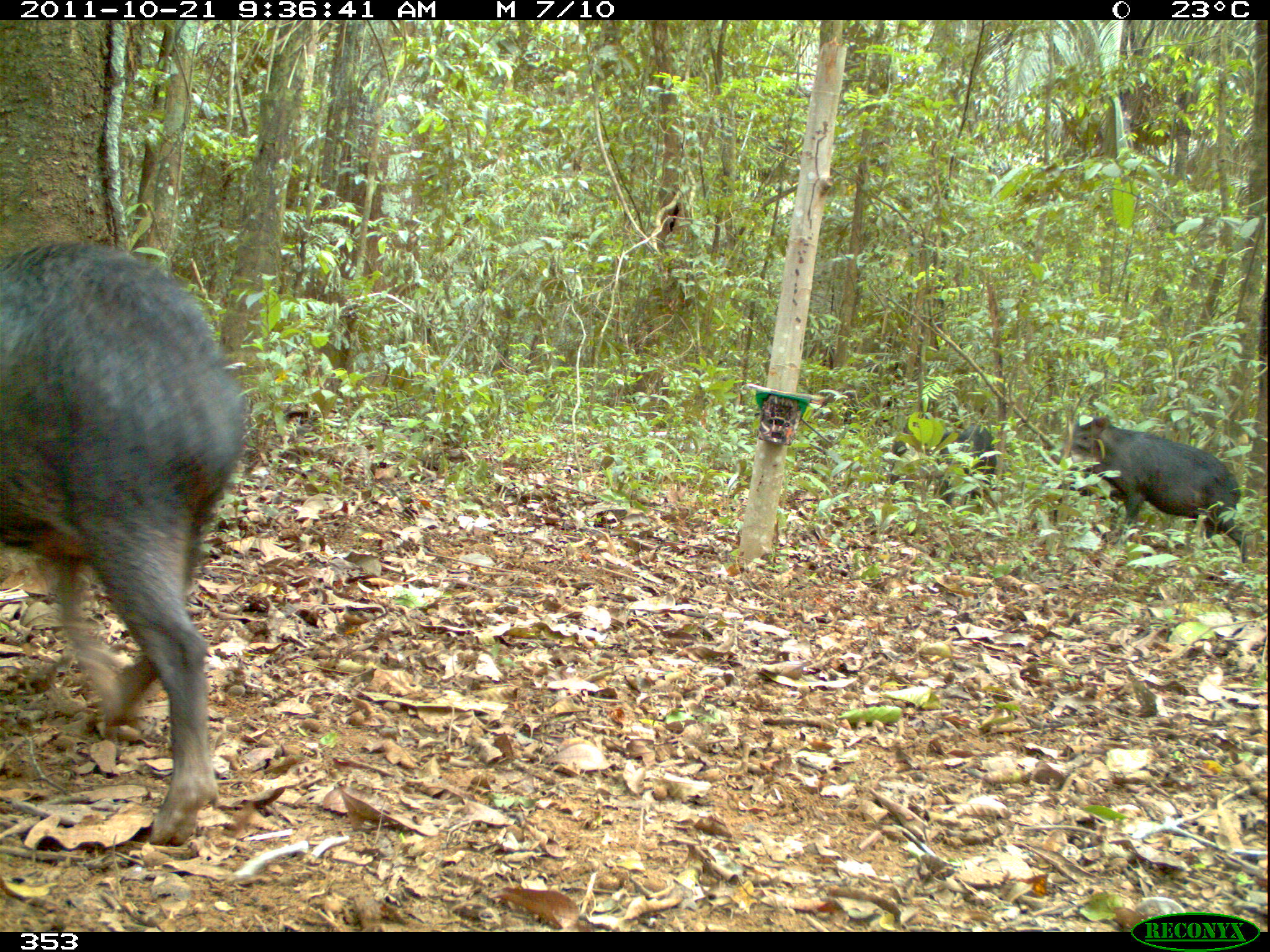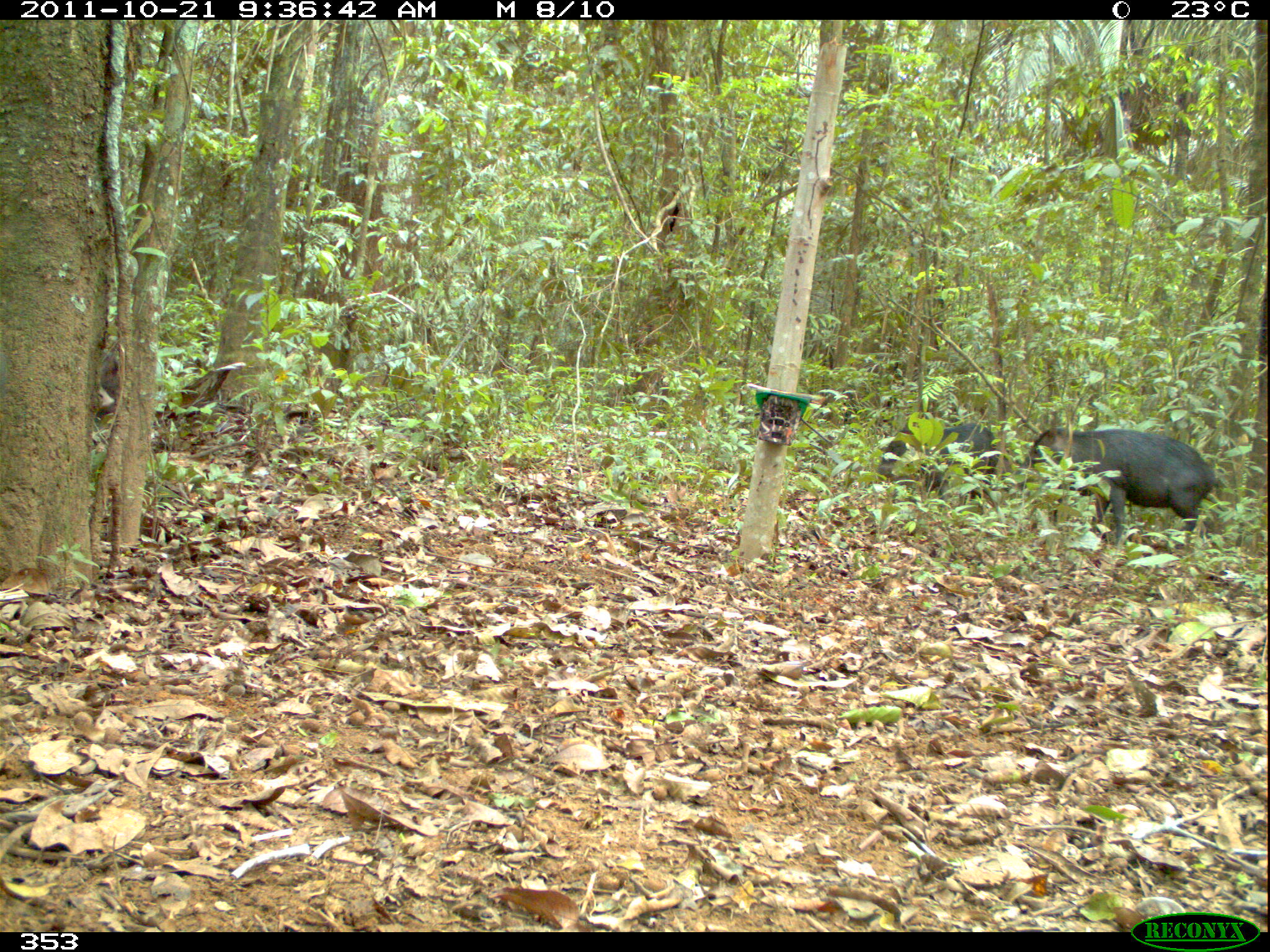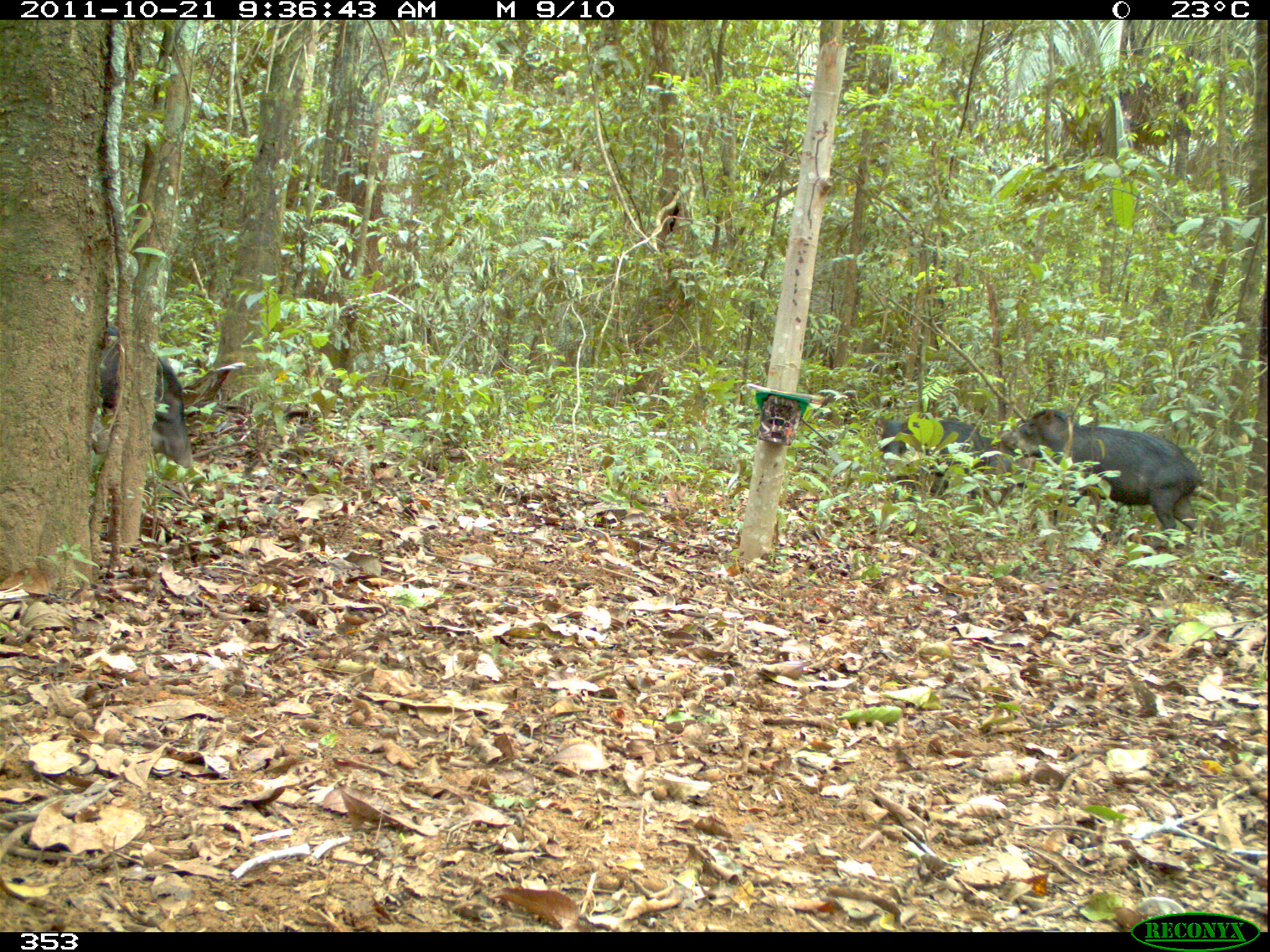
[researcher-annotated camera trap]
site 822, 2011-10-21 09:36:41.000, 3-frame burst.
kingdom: Animalia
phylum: Chordata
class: Mammalia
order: Artiodactyla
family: Tayassuidae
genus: Tayassu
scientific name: Tayassu pecari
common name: white-lipped peccary